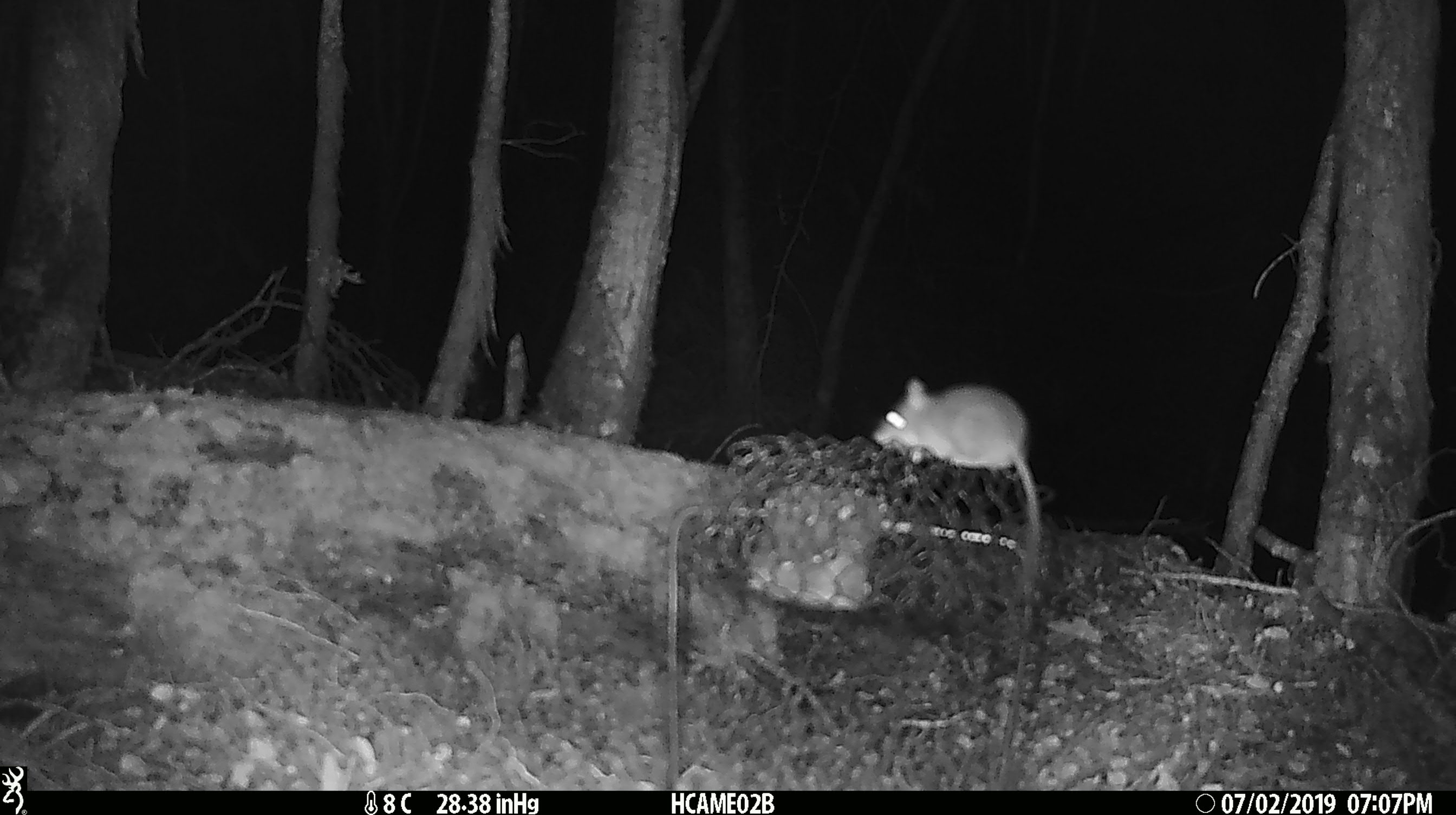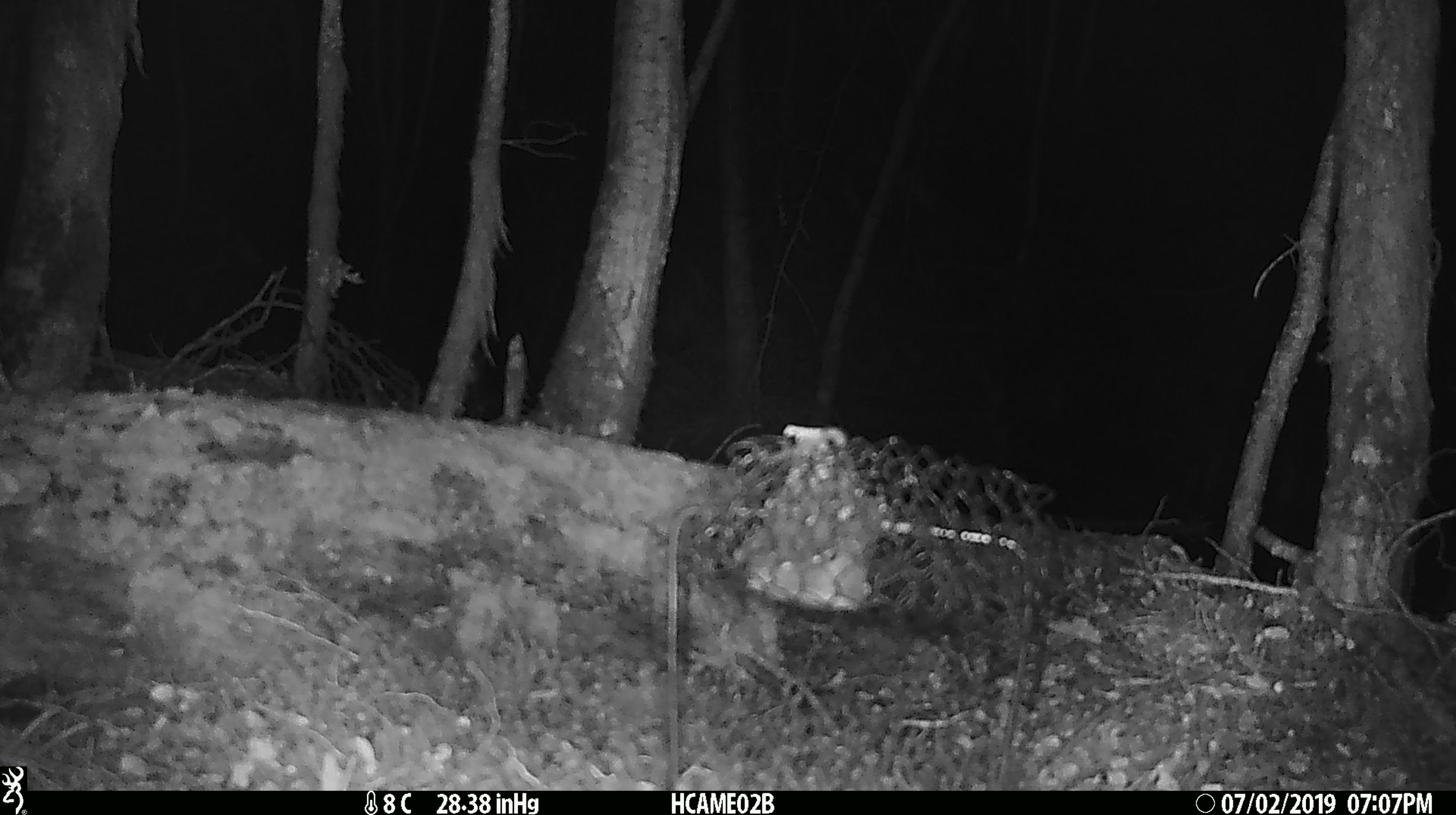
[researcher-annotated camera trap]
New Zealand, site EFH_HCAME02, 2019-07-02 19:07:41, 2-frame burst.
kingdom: Animalia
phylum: Chordata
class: Mammalia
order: Rodentia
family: Muridae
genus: Mus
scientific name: Mus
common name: mouse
Mouse (Mus).